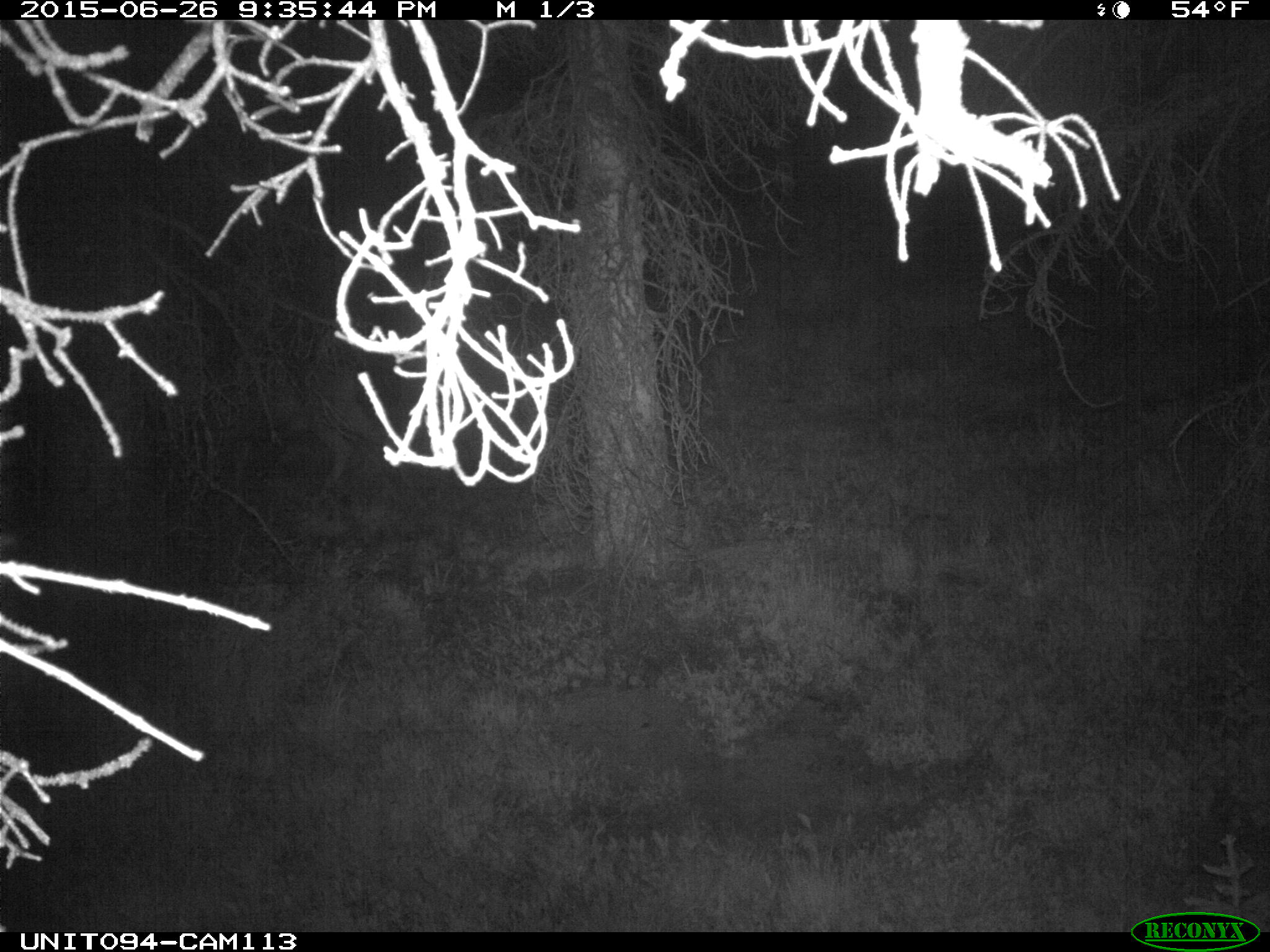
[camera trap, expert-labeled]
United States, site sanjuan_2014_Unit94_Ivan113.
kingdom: Animalia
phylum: Chordata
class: Mammalia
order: Artiodactyla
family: Cervidae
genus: Odocoileus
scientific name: Odocoileus hemionus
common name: mule deer